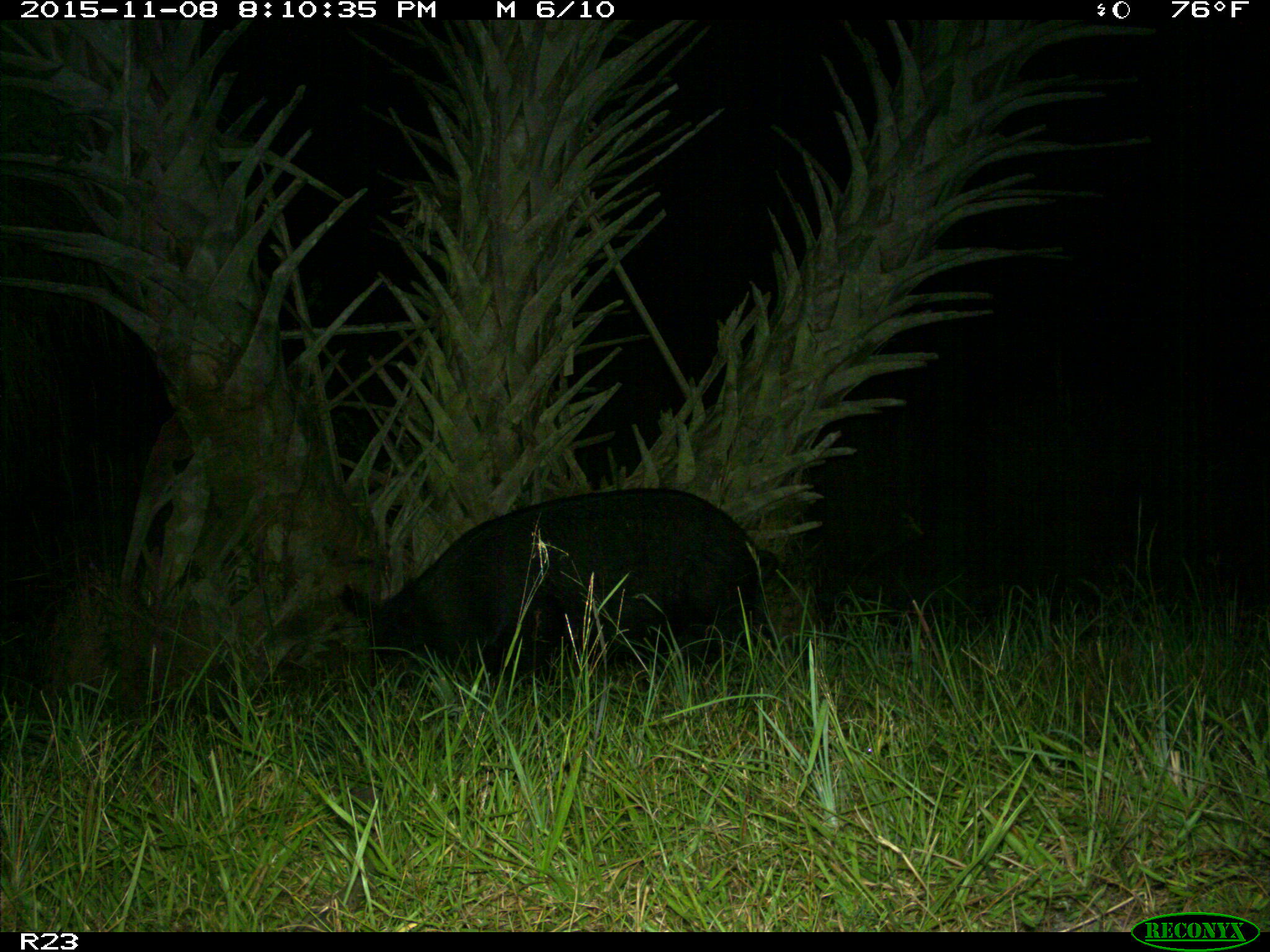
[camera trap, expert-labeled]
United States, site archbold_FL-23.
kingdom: Animalia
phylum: Chordata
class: Mammalia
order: Artiodactyla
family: Suidae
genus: Sus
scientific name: Sus scrofa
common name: wild boar